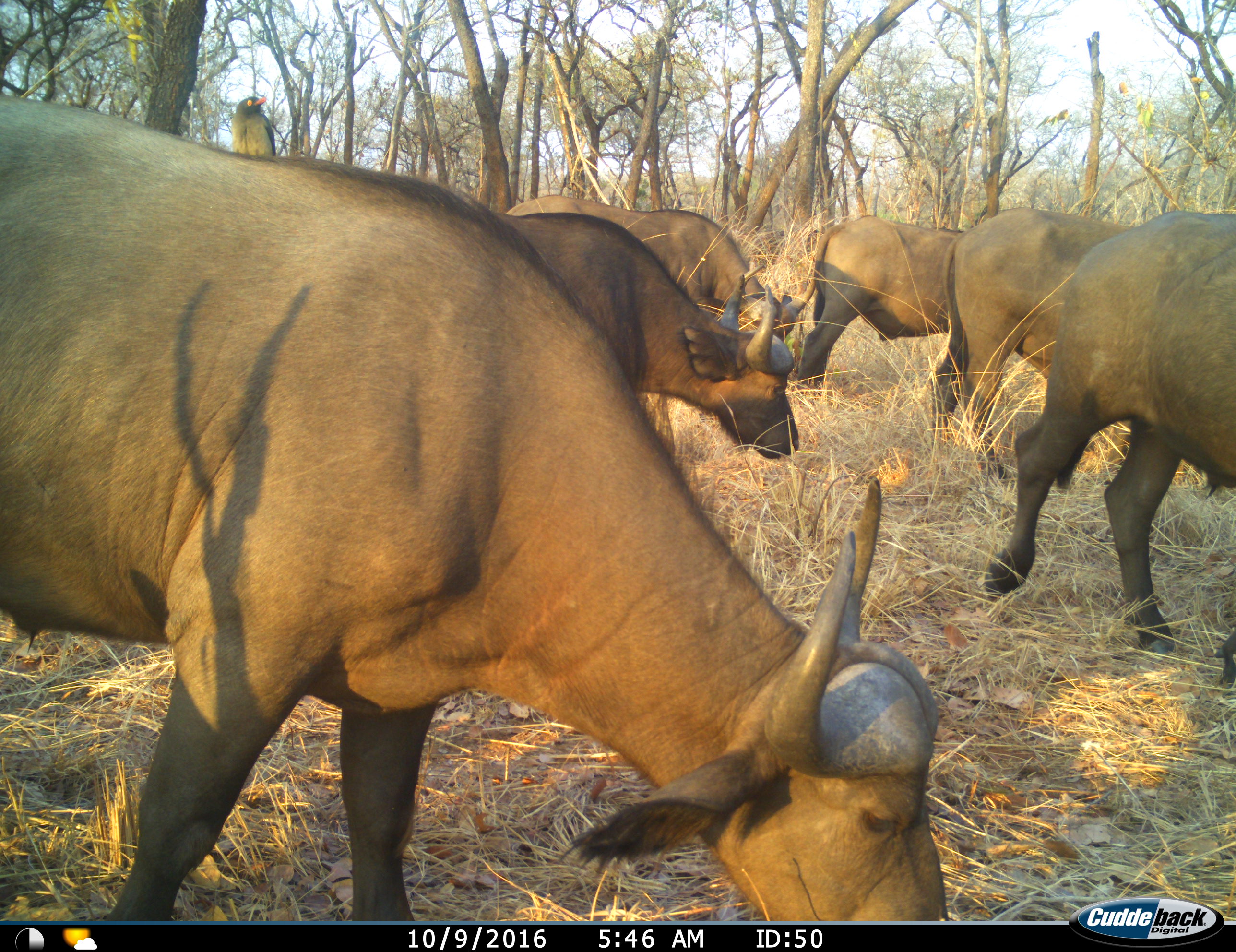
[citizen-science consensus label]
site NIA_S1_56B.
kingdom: Animalia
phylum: Chordata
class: Aves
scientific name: Aves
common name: bird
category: birdother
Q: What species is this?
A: Birdother (bird) (Aves).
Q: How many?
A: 1.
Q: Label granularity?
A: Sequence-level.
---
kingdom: Animalia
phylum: Chordata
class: Mammalia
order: Artiodactyla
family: Bovidae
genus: Syncerus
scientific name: Syncerus caffer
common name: african buffalo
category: buffalo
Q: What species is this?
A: Buffalo (african buffalo) (Syncerus caffer).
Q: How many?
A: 6.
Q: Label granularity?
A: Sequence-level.